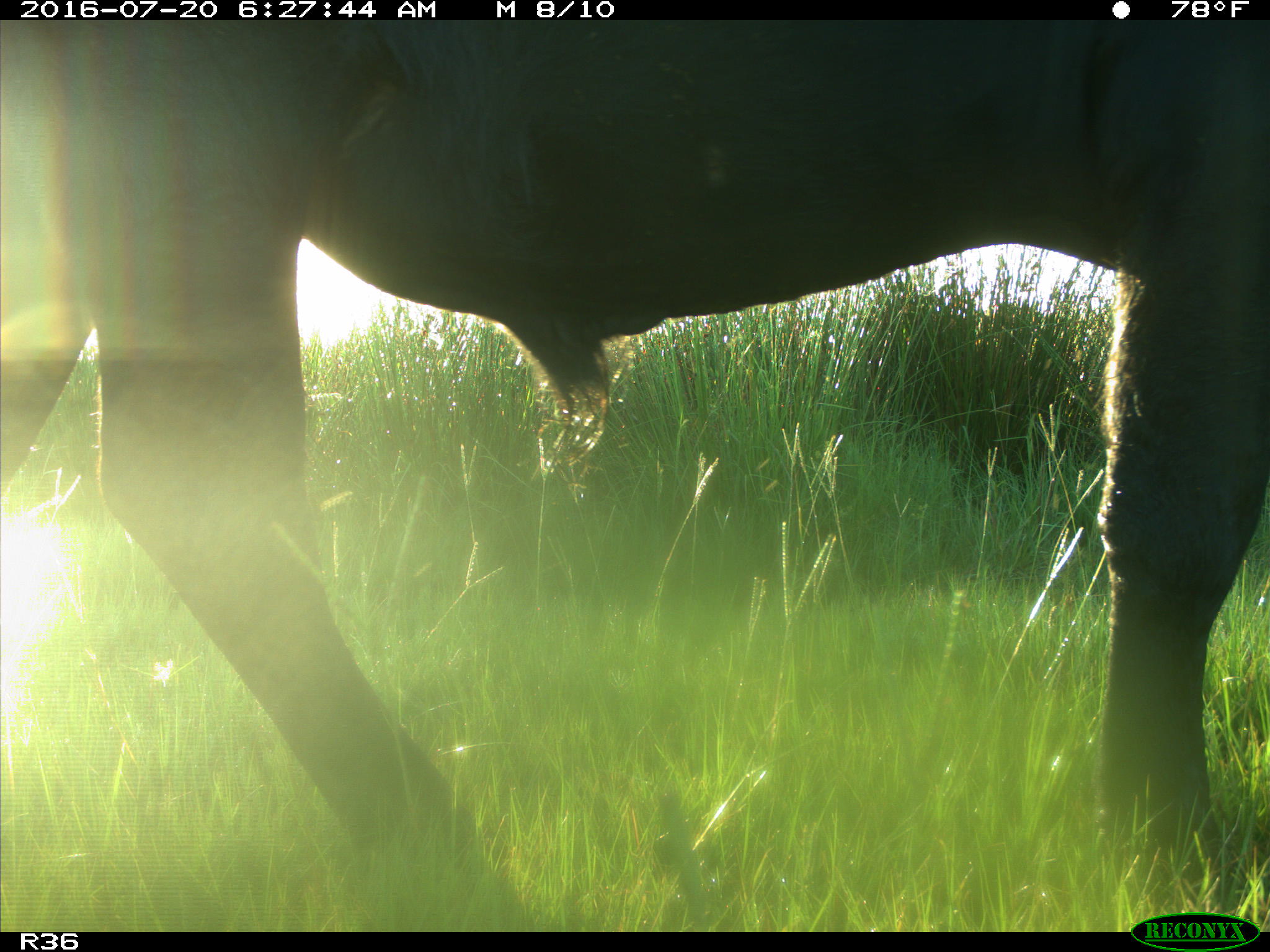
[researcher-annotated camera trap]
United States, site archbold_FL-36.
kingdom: Animalia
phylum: Chordata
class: Mammalia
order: Artiodactyla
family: Bovidae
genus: Bos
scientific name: Bos taurus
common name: domestic cow